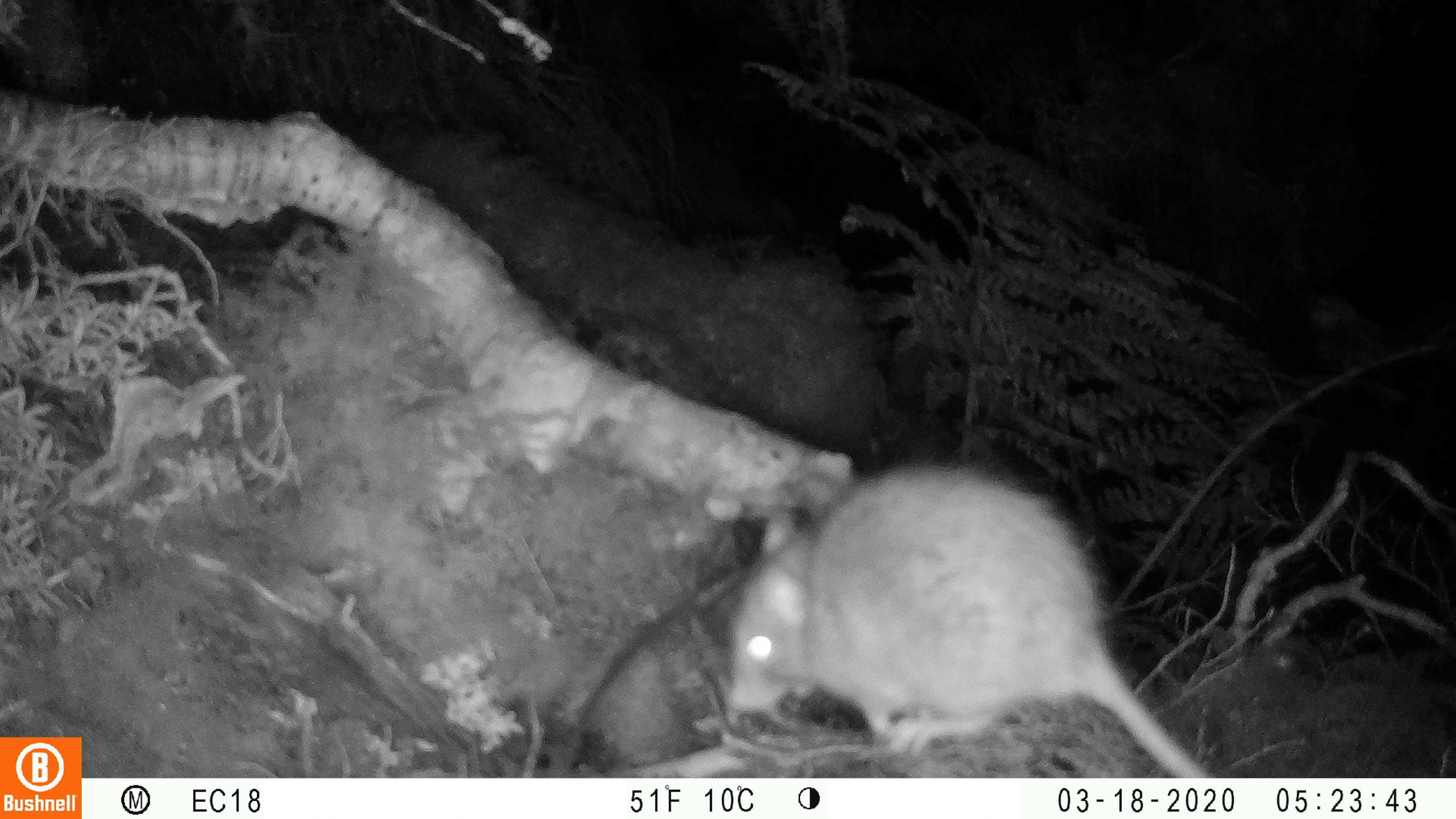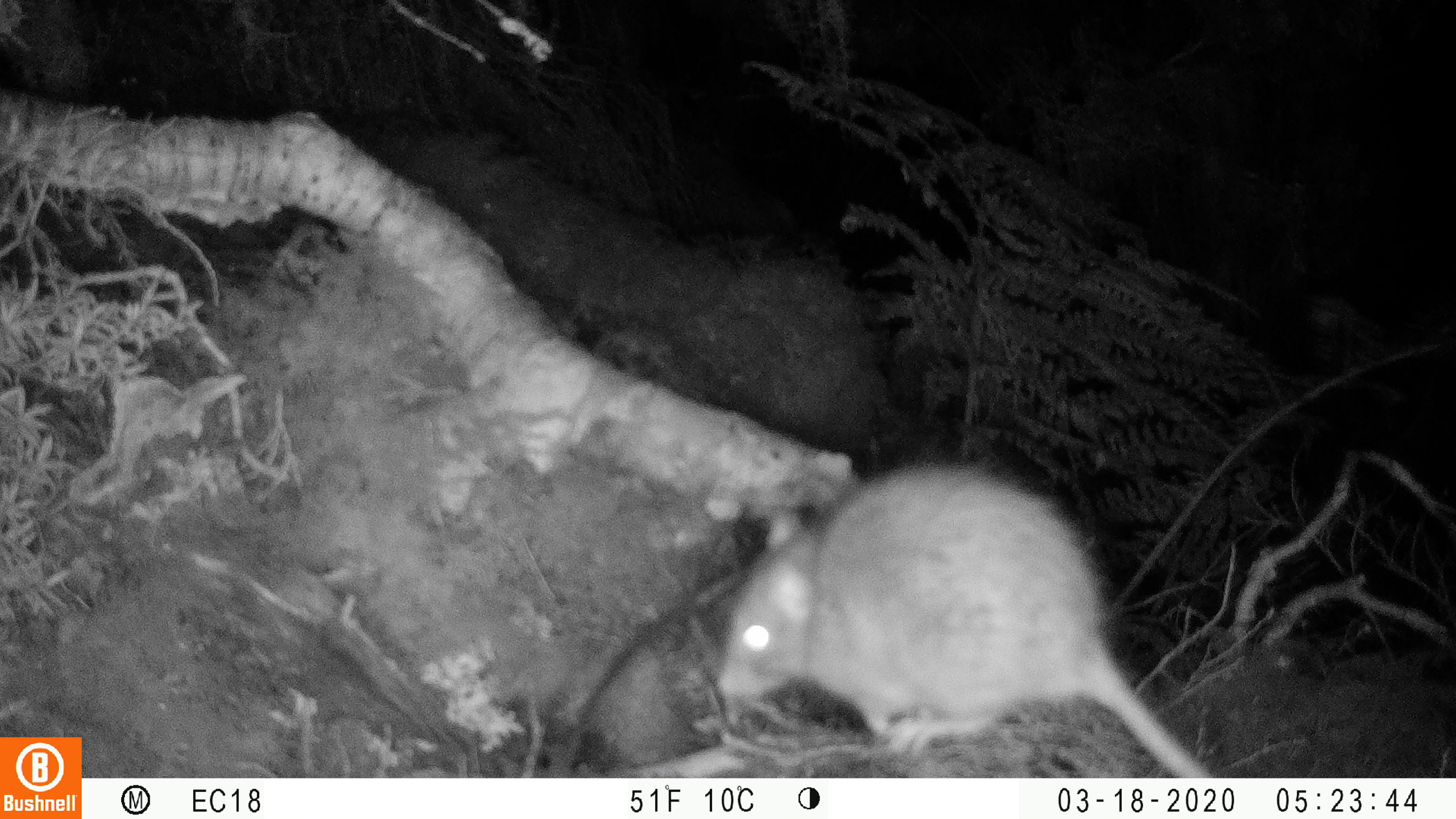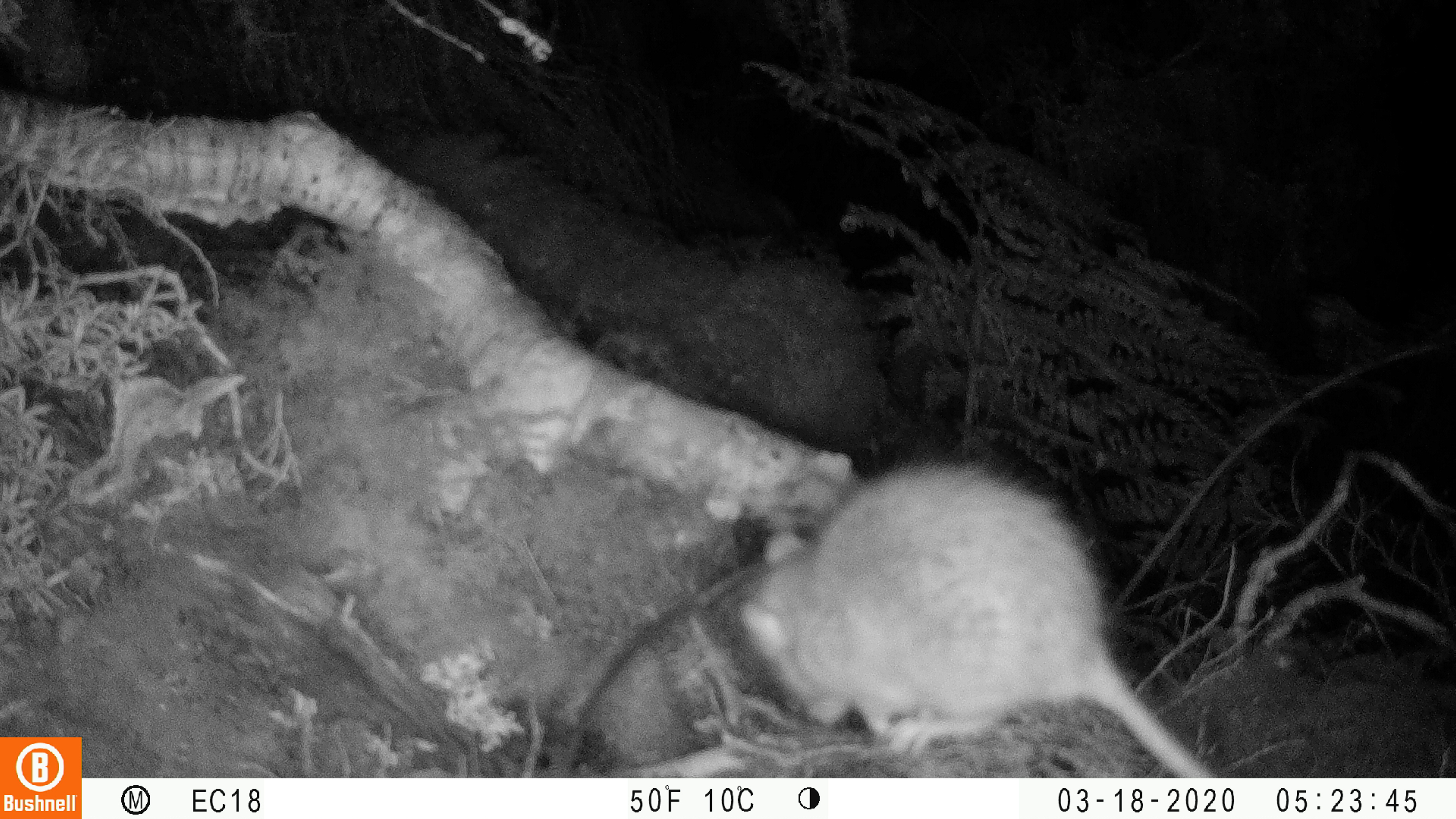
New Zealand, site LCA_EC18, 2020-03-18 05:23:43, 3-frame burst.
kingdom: Animalia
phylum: Chordata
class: Mammalia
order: Rodentia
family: Muridae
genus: Rattus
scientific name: Rattus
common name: rat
Rat (Rattus).